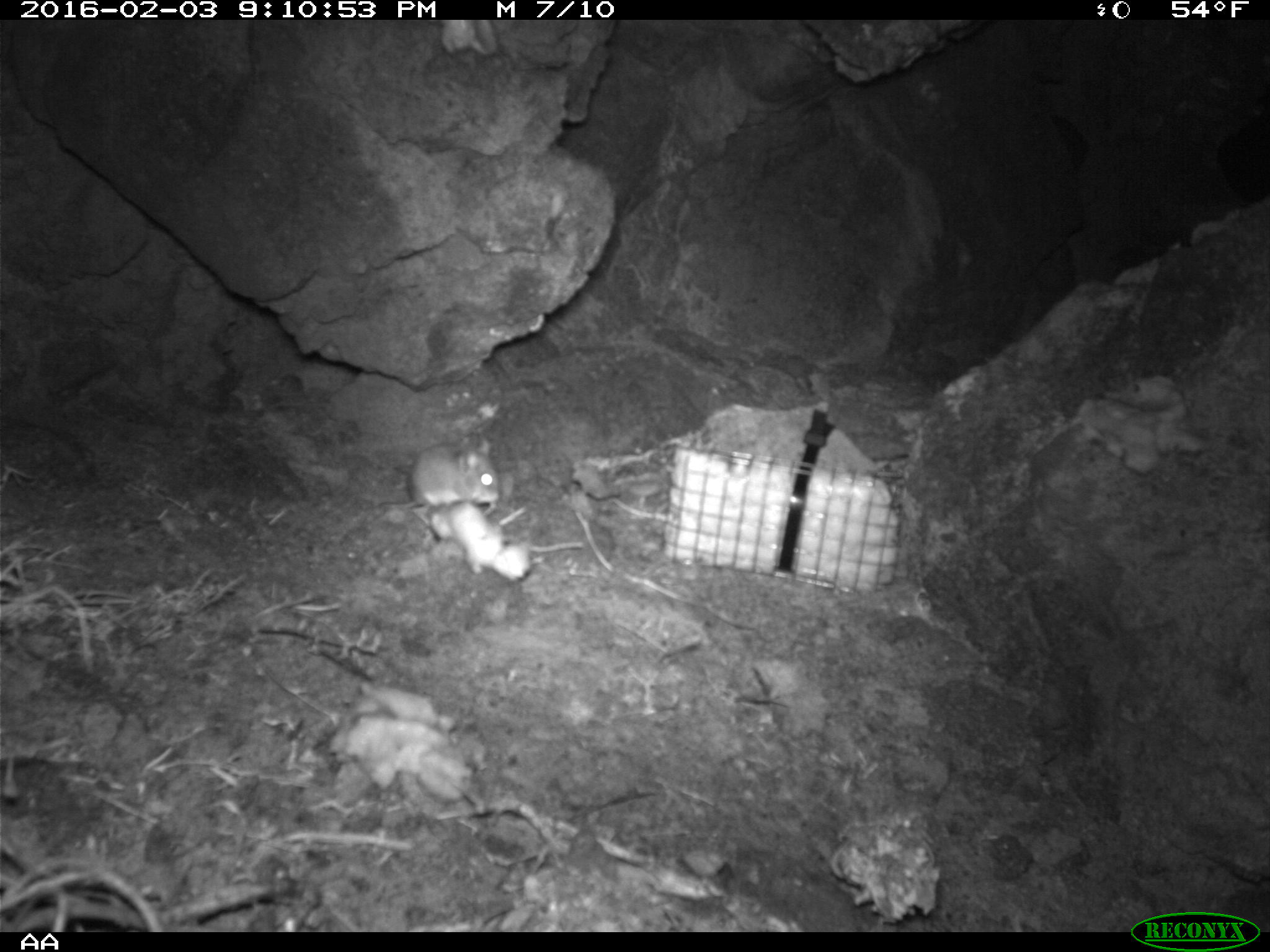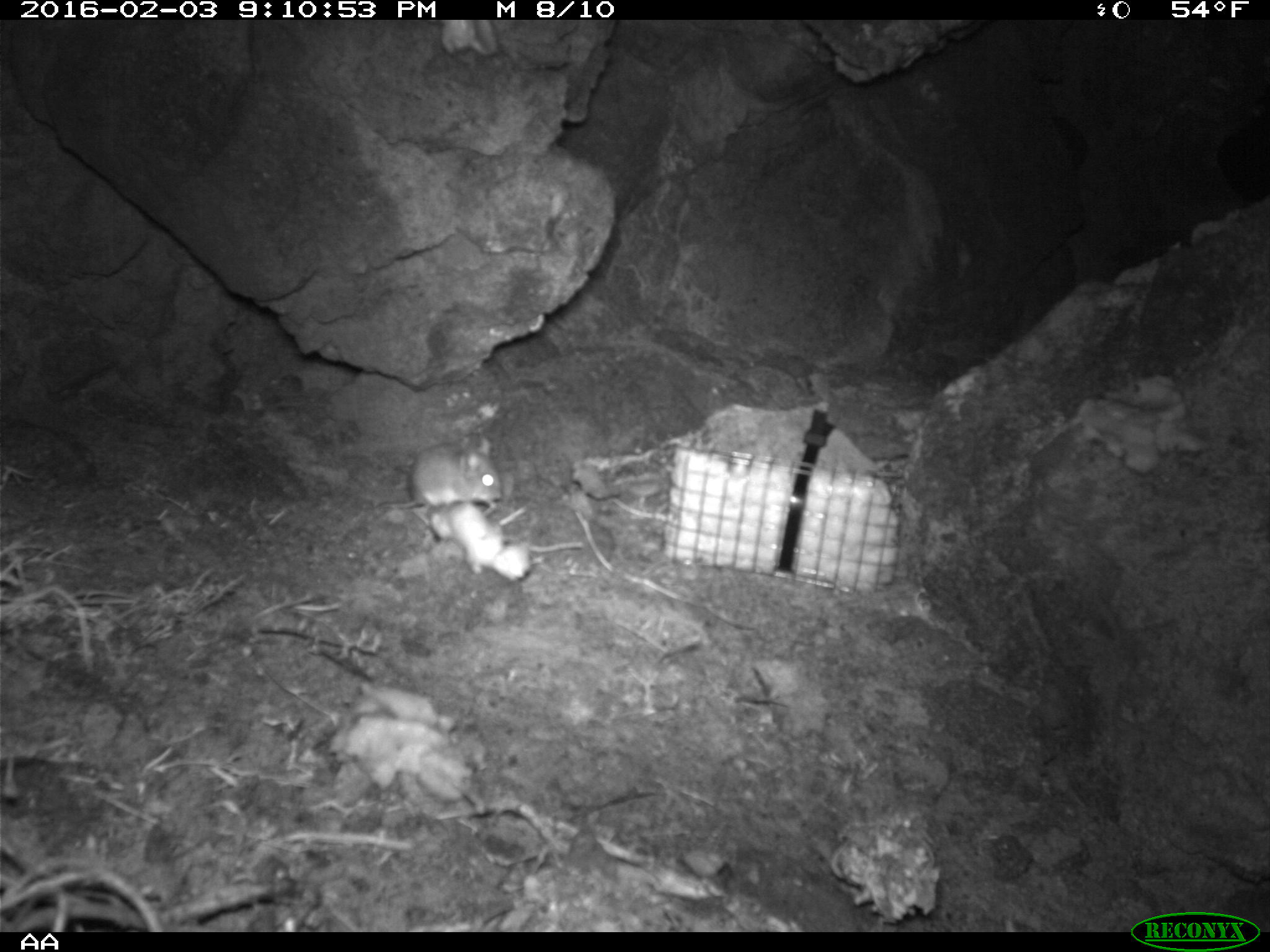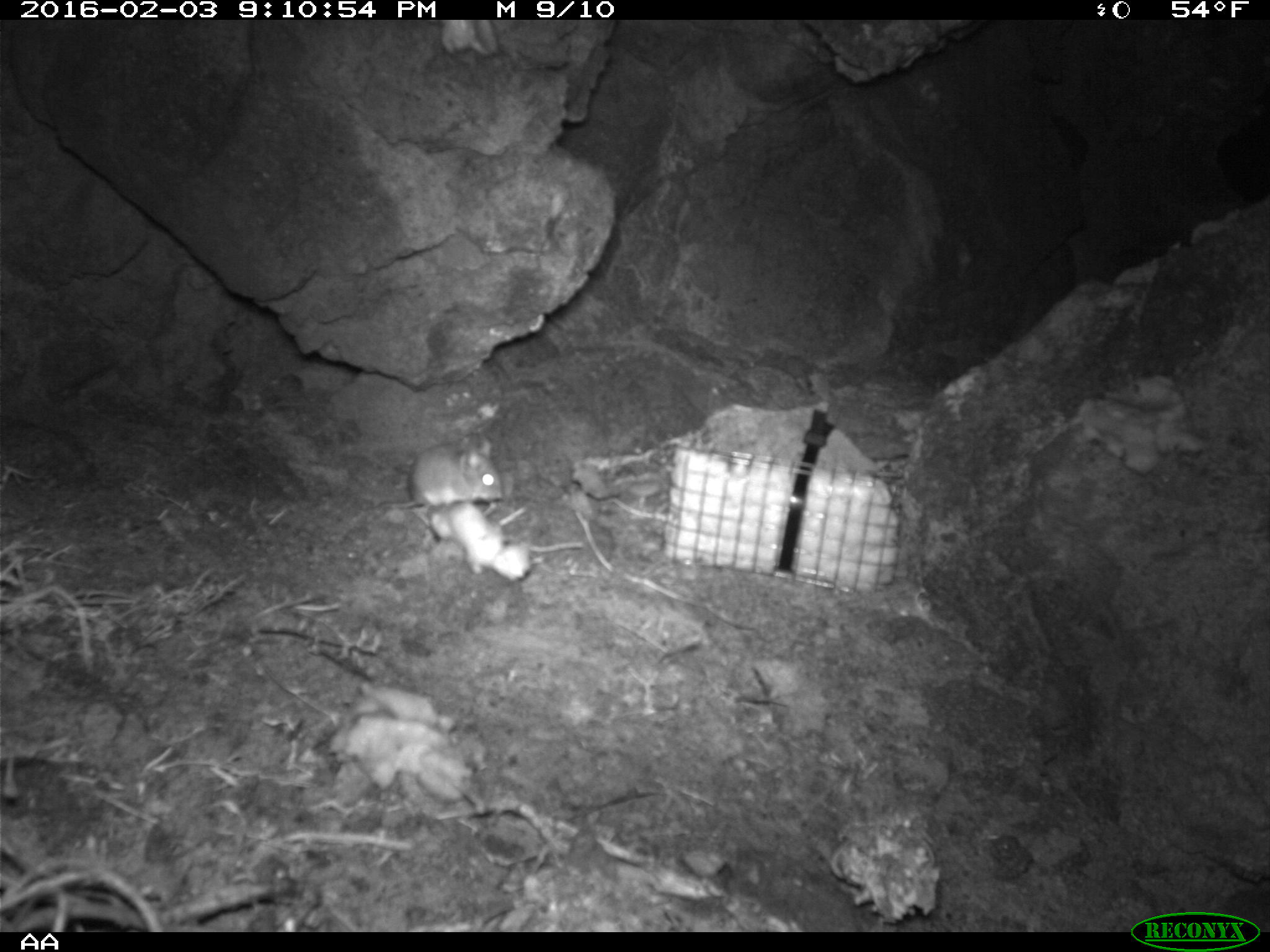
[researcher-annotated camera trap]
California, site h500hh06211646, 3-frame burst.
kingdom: Animalia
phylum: Chordata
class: Mammalia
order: Rodentia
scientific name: Rodentia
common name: rodent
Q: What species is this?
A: Rodent (Rodentia).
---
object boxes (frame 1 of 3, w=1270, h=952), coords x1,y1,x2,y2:
rodent: 338,431,499,545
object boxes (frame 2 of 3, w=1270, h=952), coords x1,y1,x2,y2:
rodent: 377,436,501,507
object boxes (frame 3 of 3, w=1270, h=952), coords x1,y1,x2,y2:
rodent: 357,433,502,516